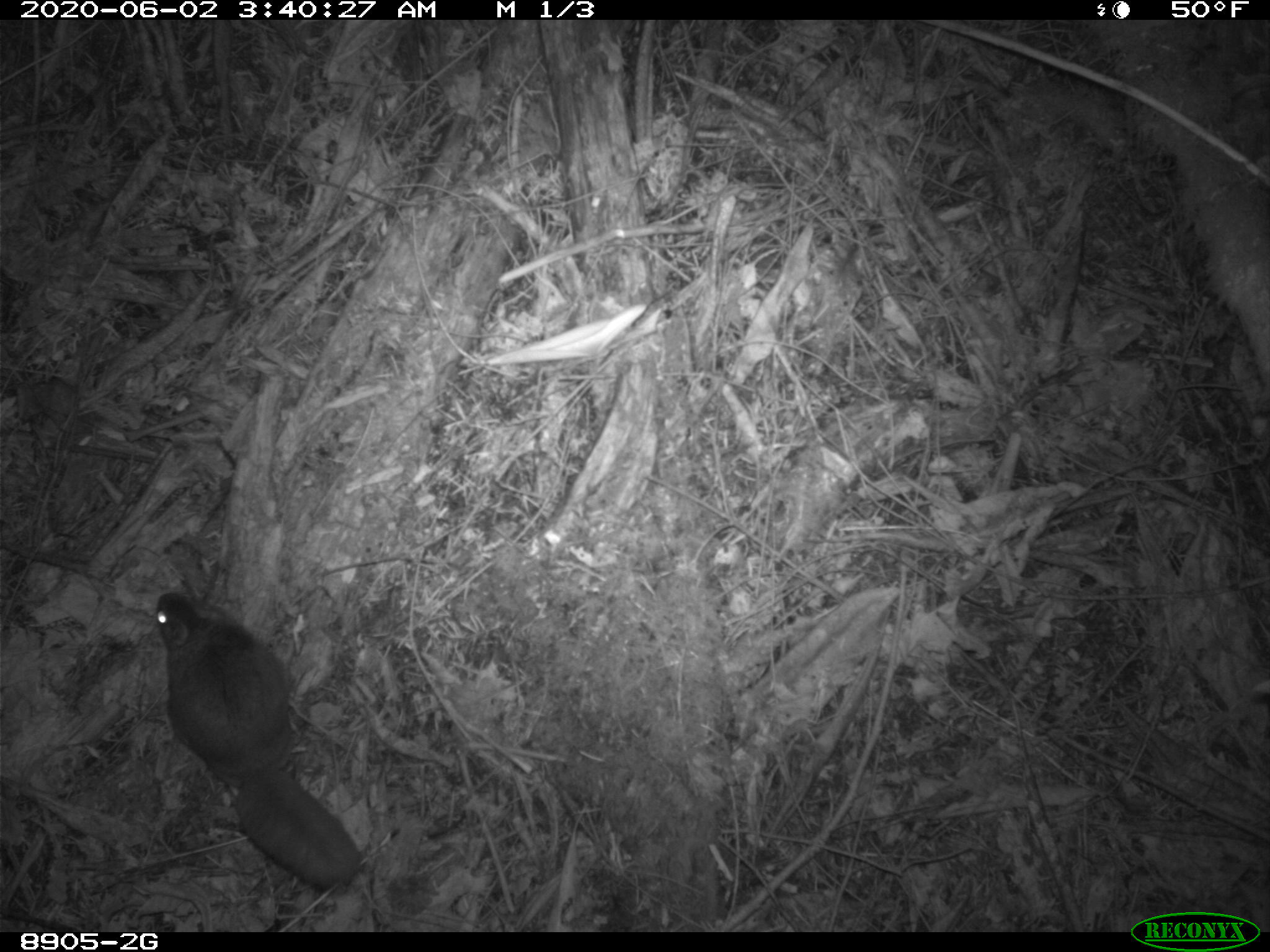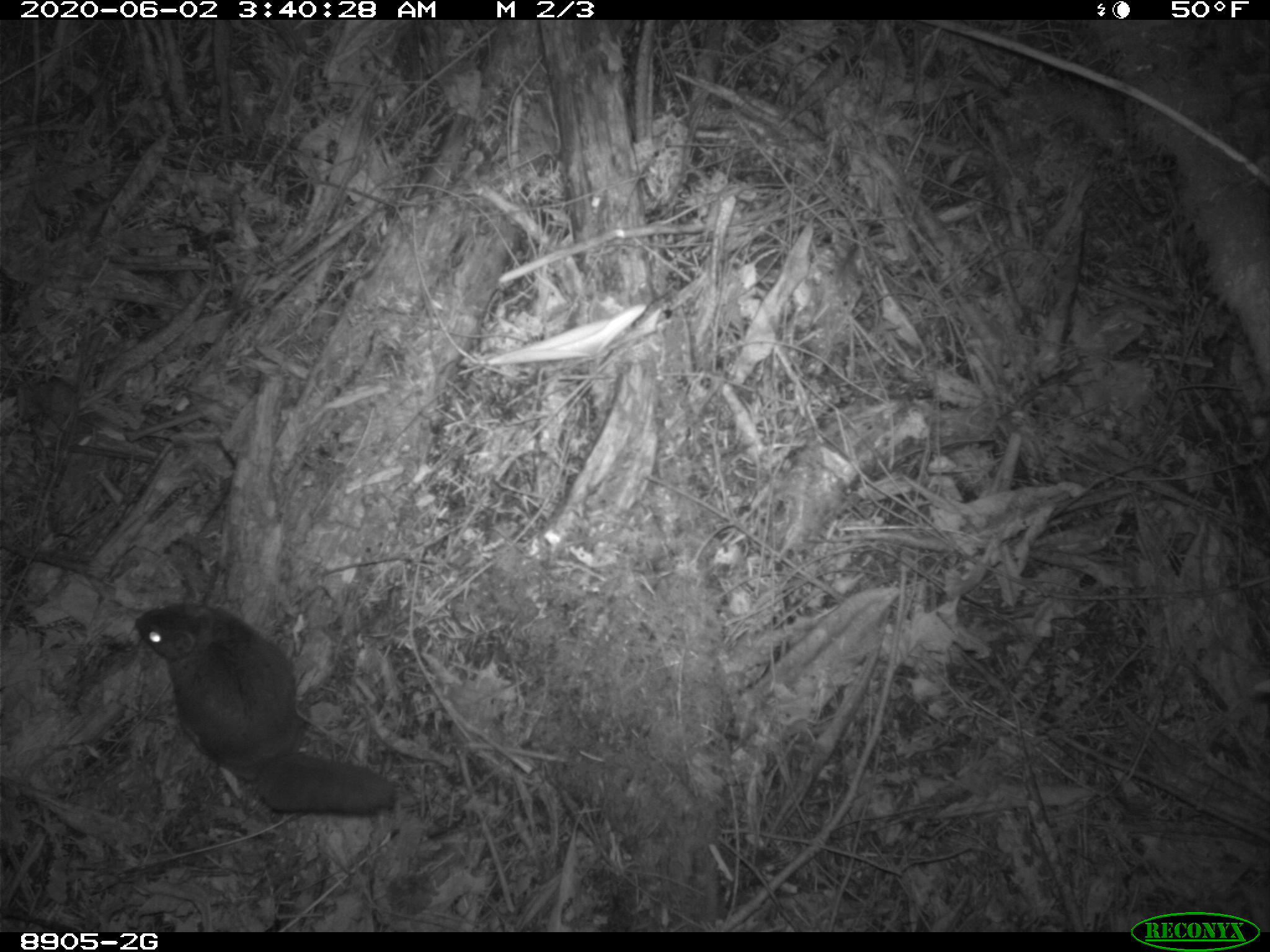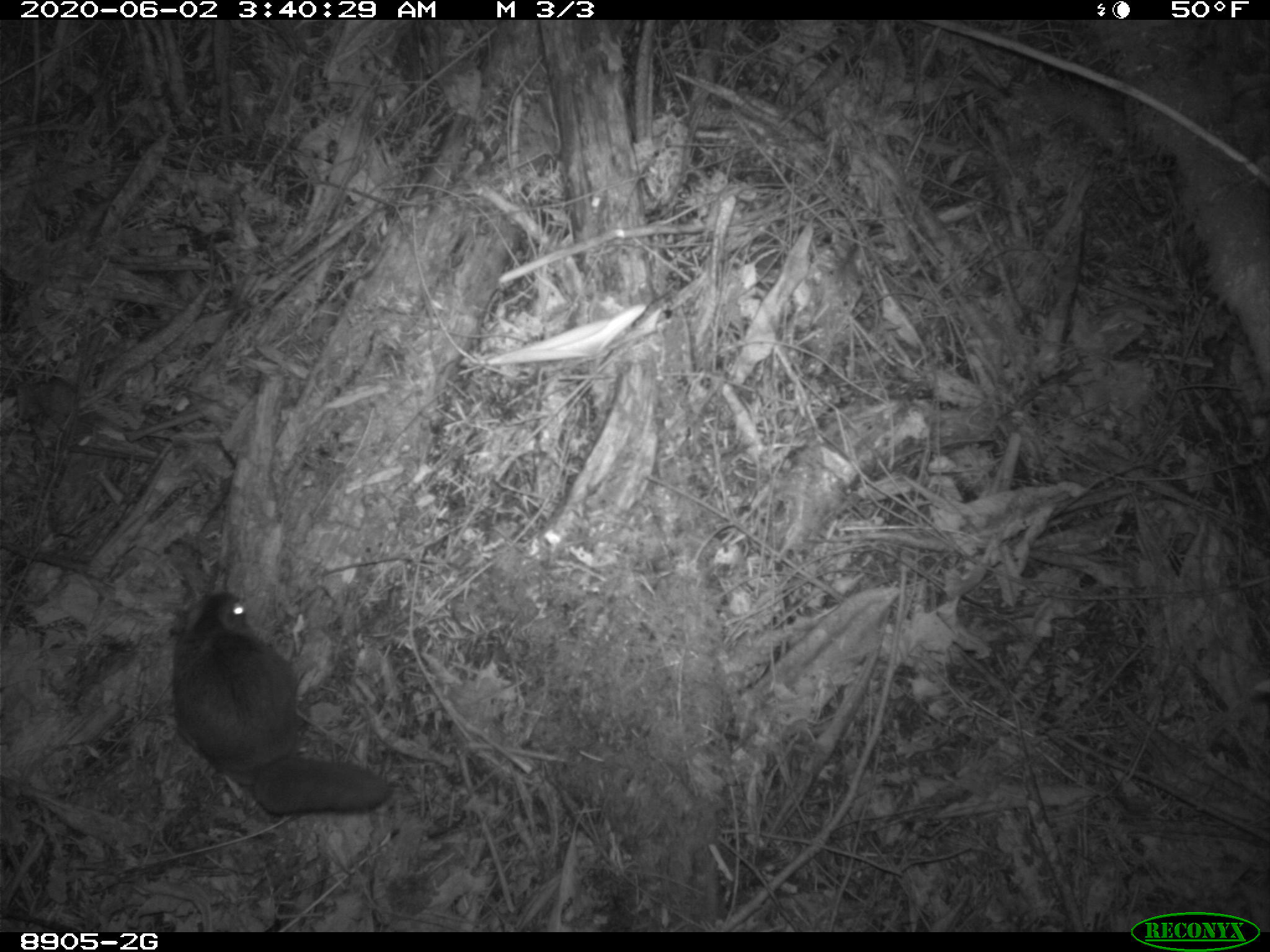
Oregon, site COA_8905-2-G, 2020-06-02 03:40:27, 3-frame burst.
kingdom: Animalia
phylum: Chordata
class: Mammalia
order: Rodentia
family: Sciuridae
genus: Glaucomys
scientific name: Glaucomys oregonensis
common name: humboldt's flying squirrel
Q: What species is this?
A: Humboldt's flying squirrel (Glaucomys oregonensis).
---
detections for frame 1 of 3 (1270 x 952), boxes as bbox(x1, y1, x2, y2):
humboldt's flying squirrel: bbox(146, 575, 383, 902)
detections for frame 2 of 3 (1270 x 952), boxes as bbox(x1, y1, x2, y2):
humboldt's flying squirrel: bbox(127, 589, 408, 830)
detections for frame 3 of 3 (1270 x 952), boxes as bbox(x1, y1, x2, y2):
humboldt's flying squirrel: bbox(161, 579, 414, 828)